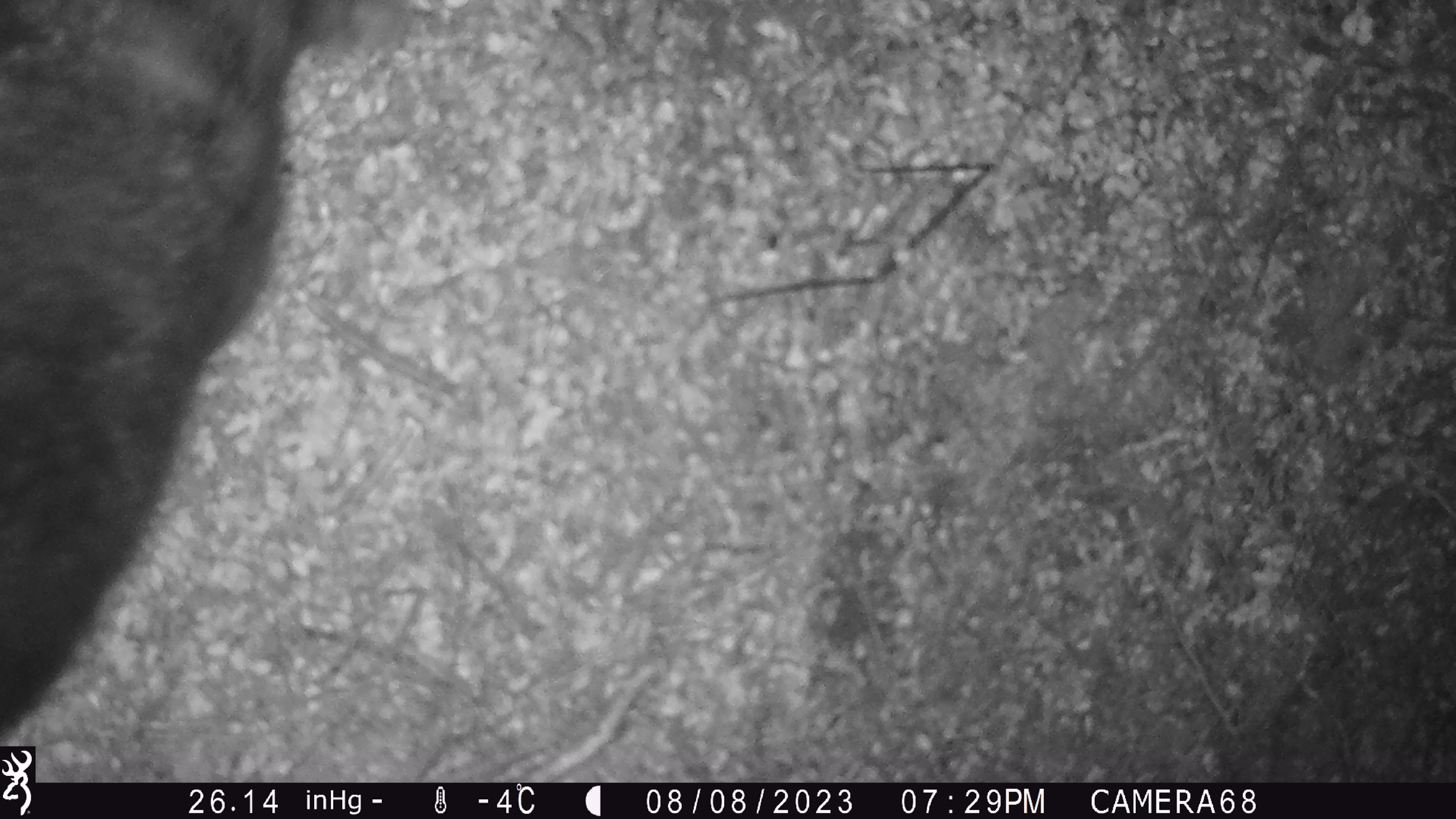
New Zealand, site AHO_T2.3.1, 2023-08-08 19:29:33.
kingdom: Animalia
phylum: Chordata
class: Mammalia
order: Carnivora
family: Mustelidae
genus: Mustela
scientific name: Mustela erminea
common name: stoat